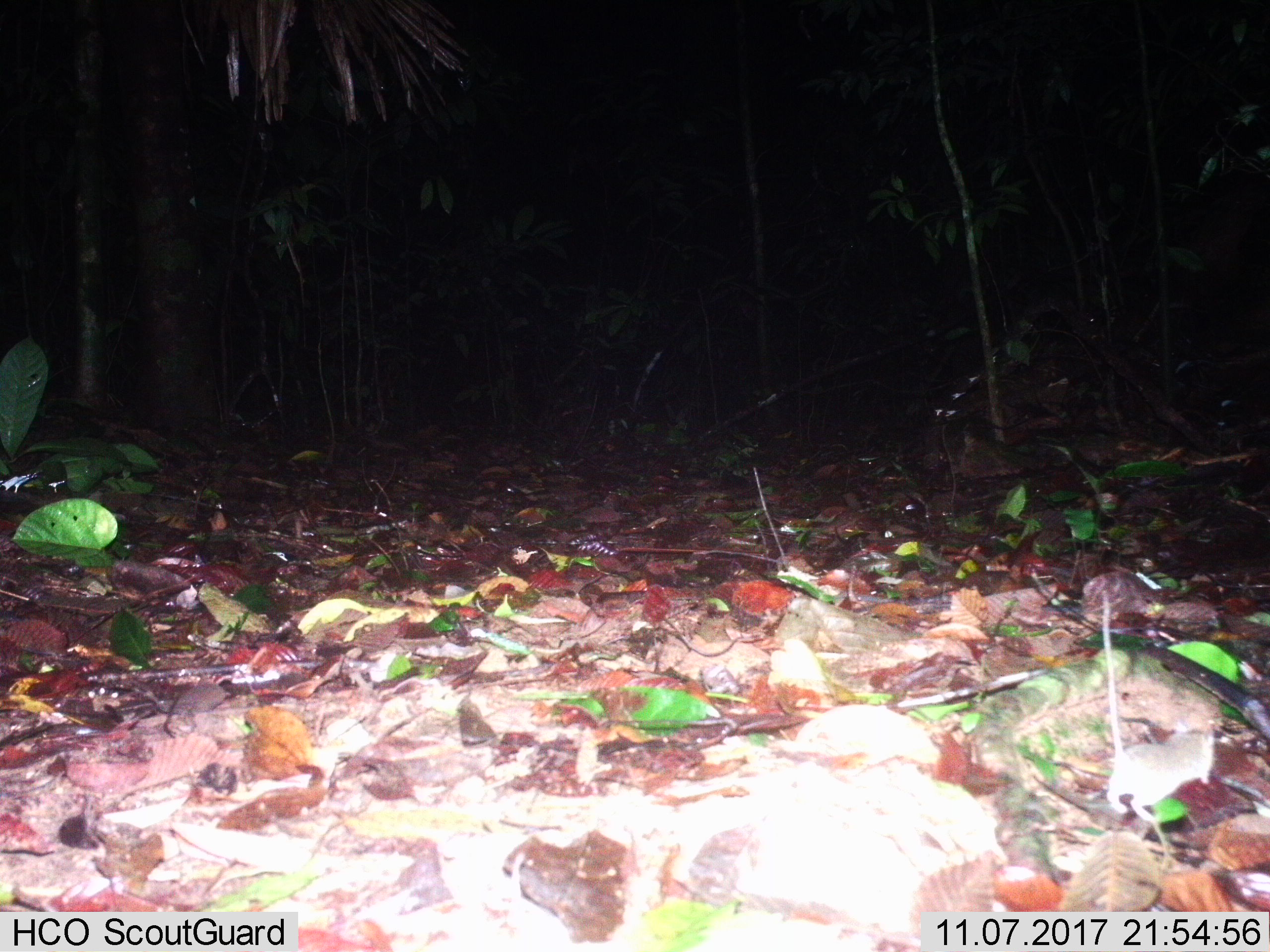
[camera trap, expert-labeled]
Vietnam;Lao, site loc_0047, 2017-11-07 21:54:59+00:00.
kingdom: Animalia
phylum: Chordata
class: Mammalia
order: Rodentia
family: Muridae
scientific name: Muridae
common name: old-world mice and rats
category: unidentified murid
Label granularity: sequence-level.